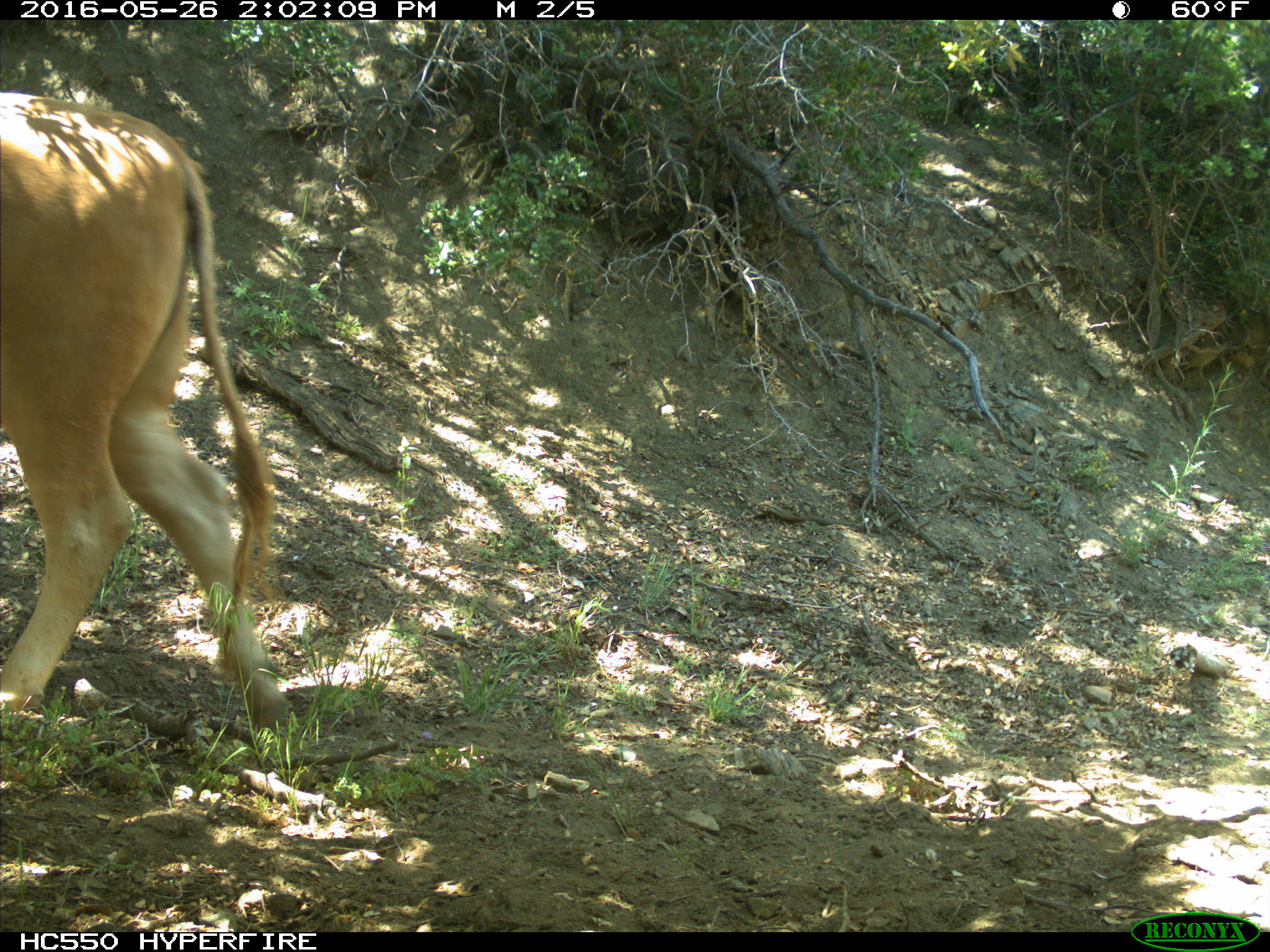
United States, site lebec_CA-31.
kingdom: Animalia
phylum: Chordata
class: Mammalia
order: Artiodactyla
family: Bovidae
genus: Bos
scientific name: Bos taurus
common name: domestic cow